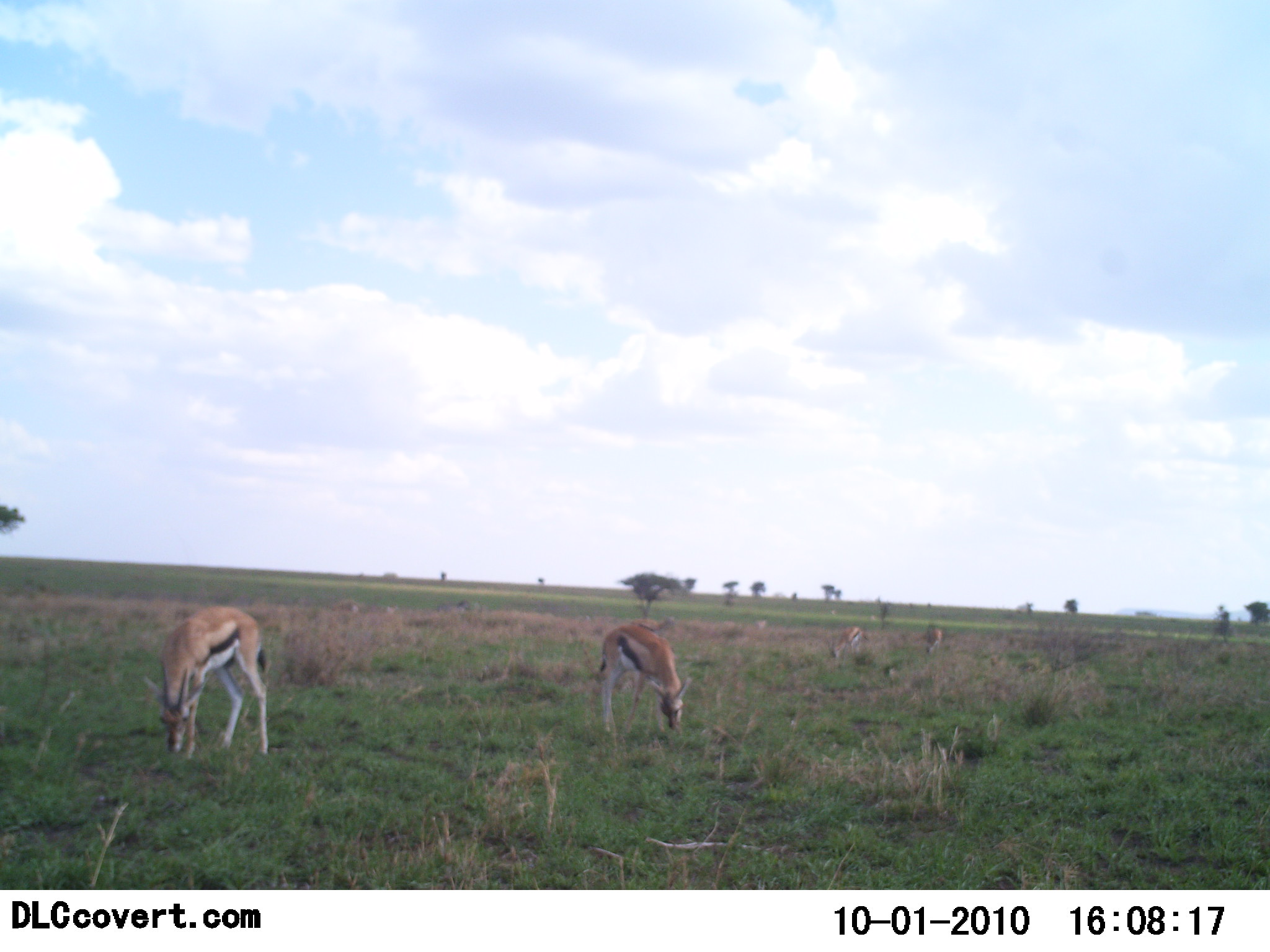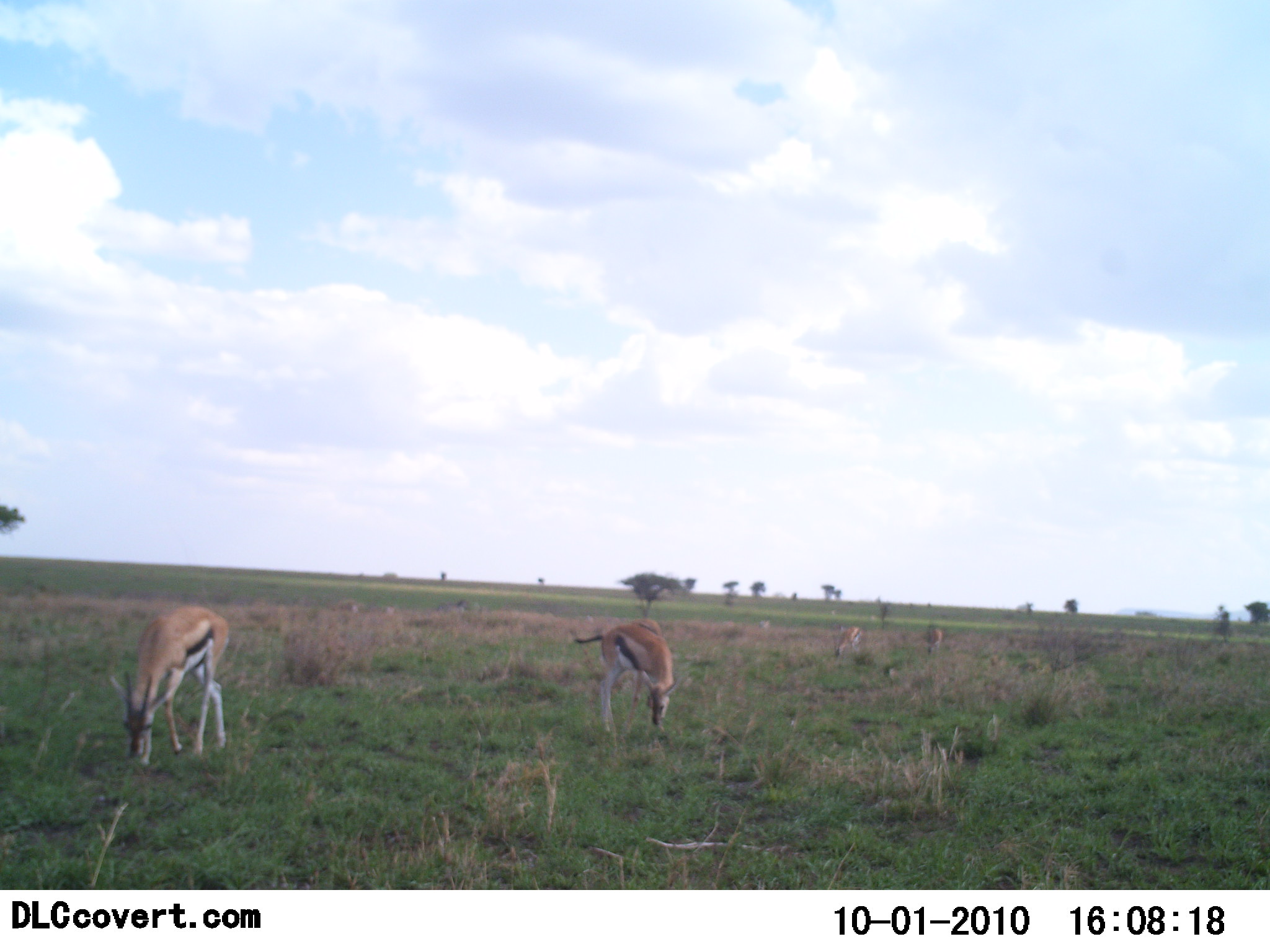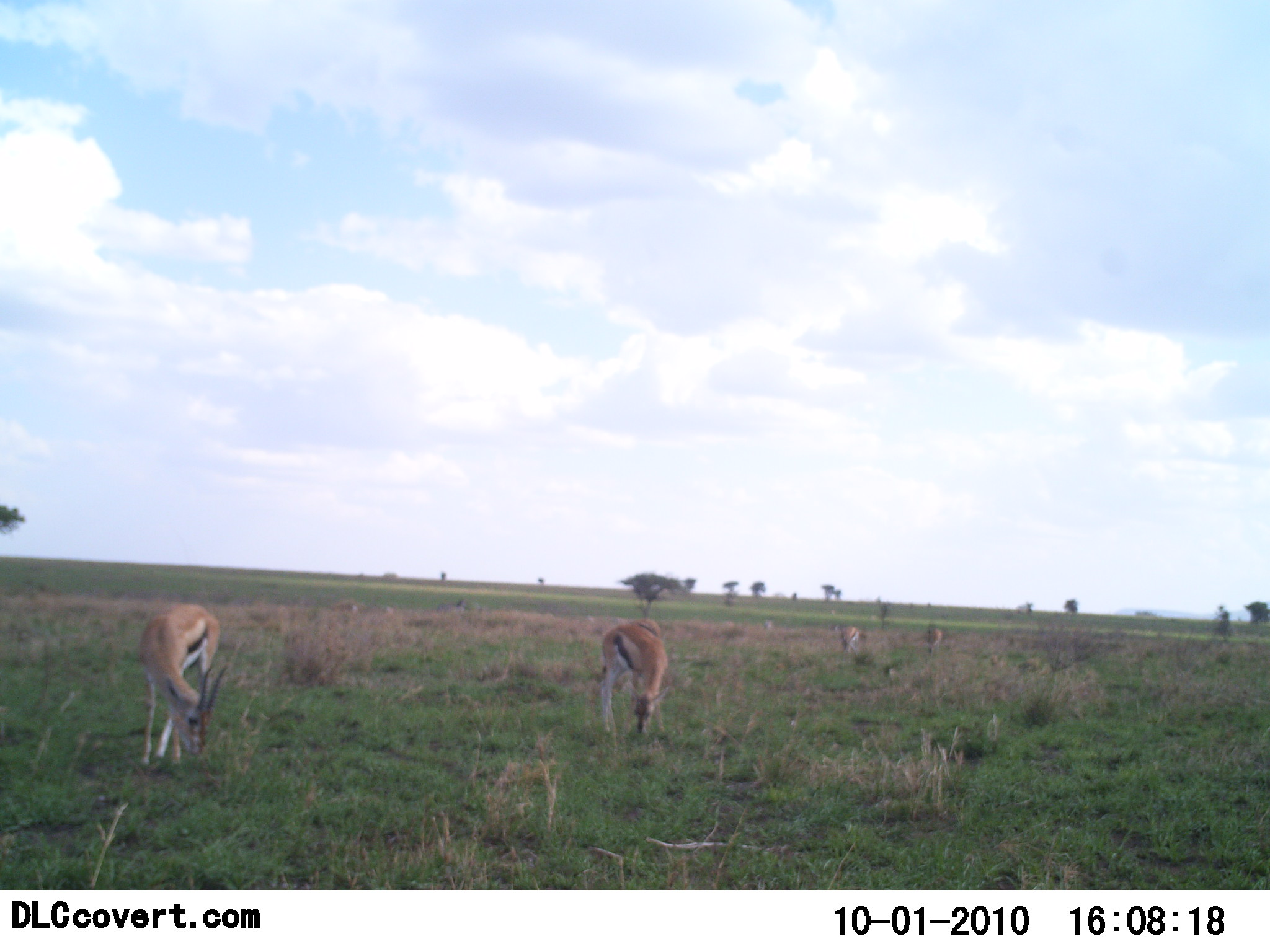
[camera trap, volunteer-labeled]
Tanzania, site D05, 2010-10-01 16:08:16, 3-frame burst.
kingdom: Animalia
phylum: Chordata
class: Mammalia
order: Artiodactyla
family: Bovidae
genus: Eudorcas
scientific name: Eudorcas thomsonii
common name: thomson's gazelle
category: gazellethomsons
Gazellethomsons (thomson's gazelle) (Eudorcas thomsonii), count 5. Behavior (volunteer vote fractions): standing 25%, resting 0%, moving 0%, interacting 0%. Young present (vote fraction): 0%. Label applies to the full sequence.